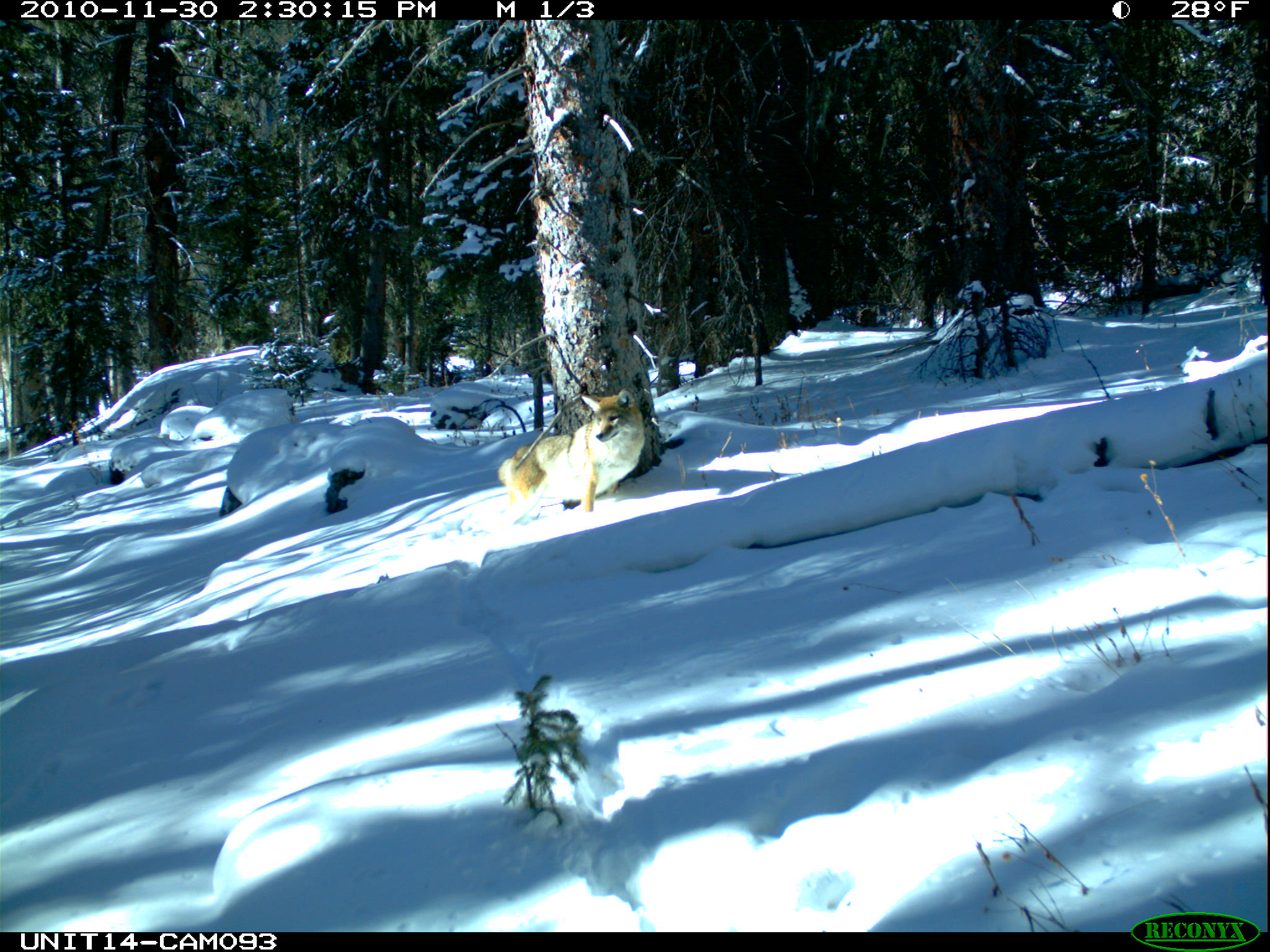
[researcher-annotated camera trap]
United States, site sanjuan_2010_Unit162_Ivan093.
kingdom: Animalia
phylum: Chordata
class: Mammalia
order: Carnivora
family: Canidae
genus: Canis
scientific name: Canis latrans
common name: coyote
Canis latrans (coyote).